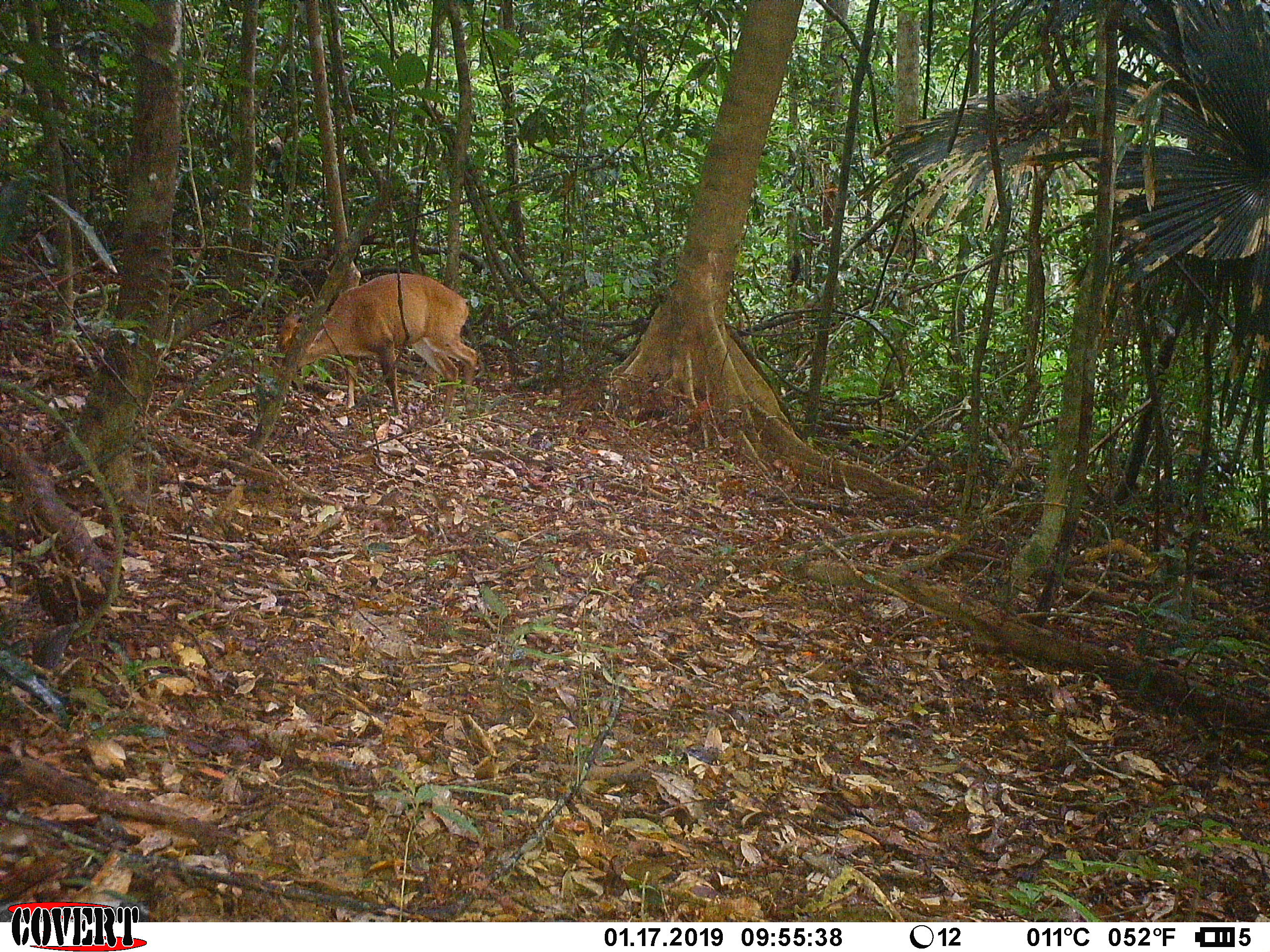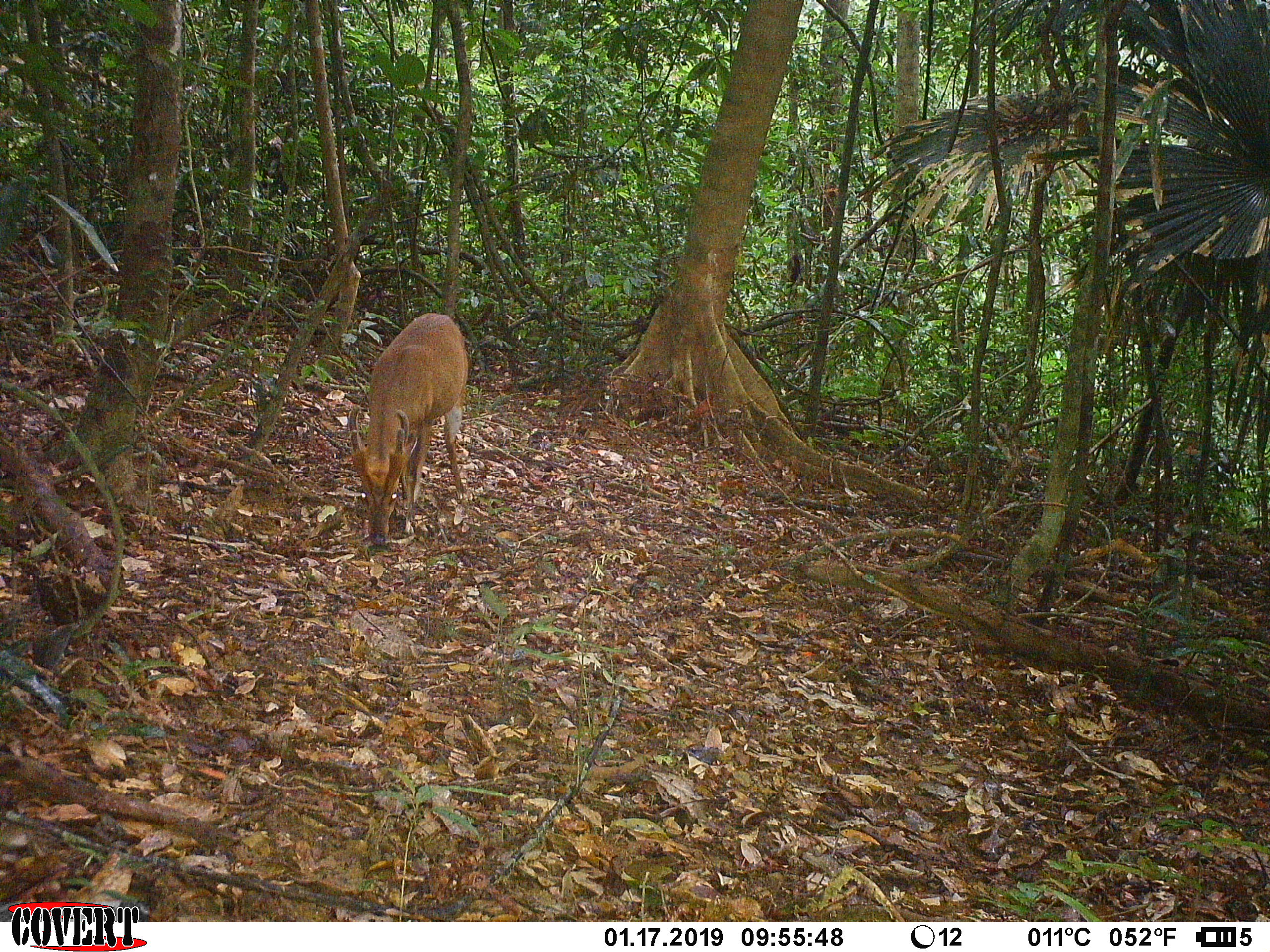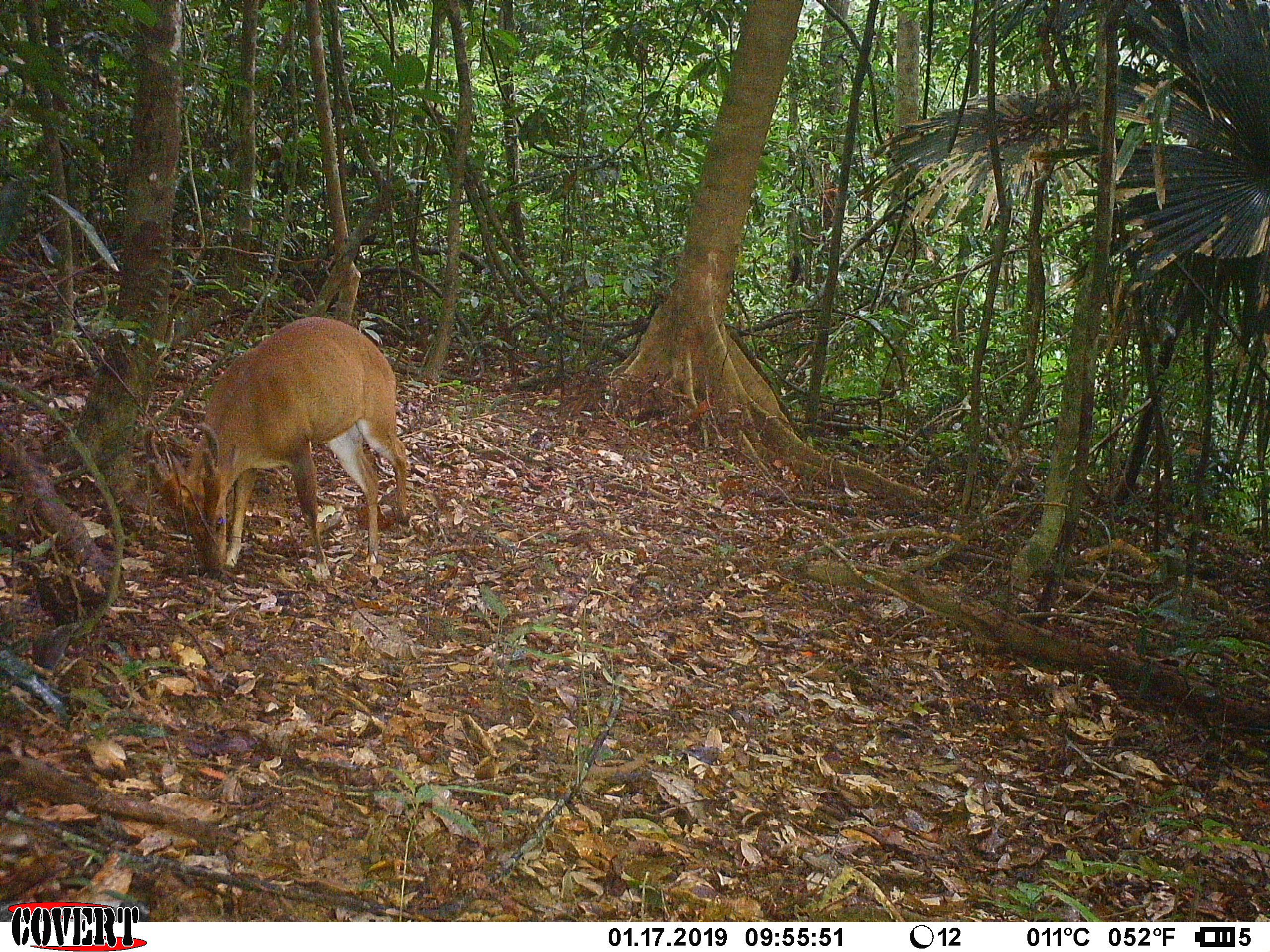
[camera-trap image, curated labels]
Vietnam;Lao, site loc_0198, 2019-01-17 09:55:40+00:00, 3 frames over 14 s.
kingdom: Animalia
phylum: Chordata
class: Mammalia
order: Artiodactyla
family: Cervidae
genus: Muntiacus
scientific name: Muntiacus vuquangensis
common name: large-antlered muntjac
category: large antlered muntjac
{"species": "large antlered muntjac (large-antlered muntjac) (Muntiacus vuquangensis)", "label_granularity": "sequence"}